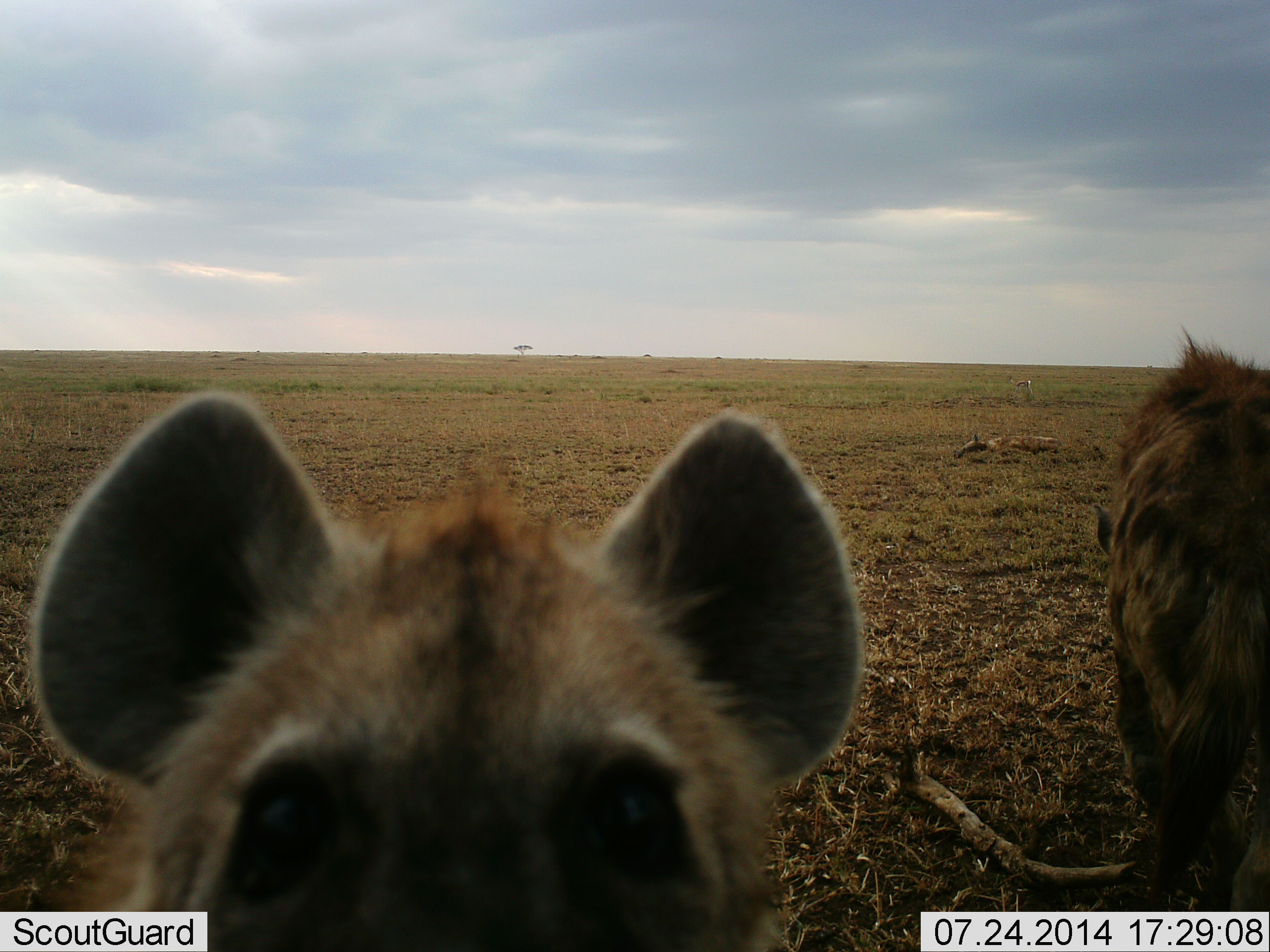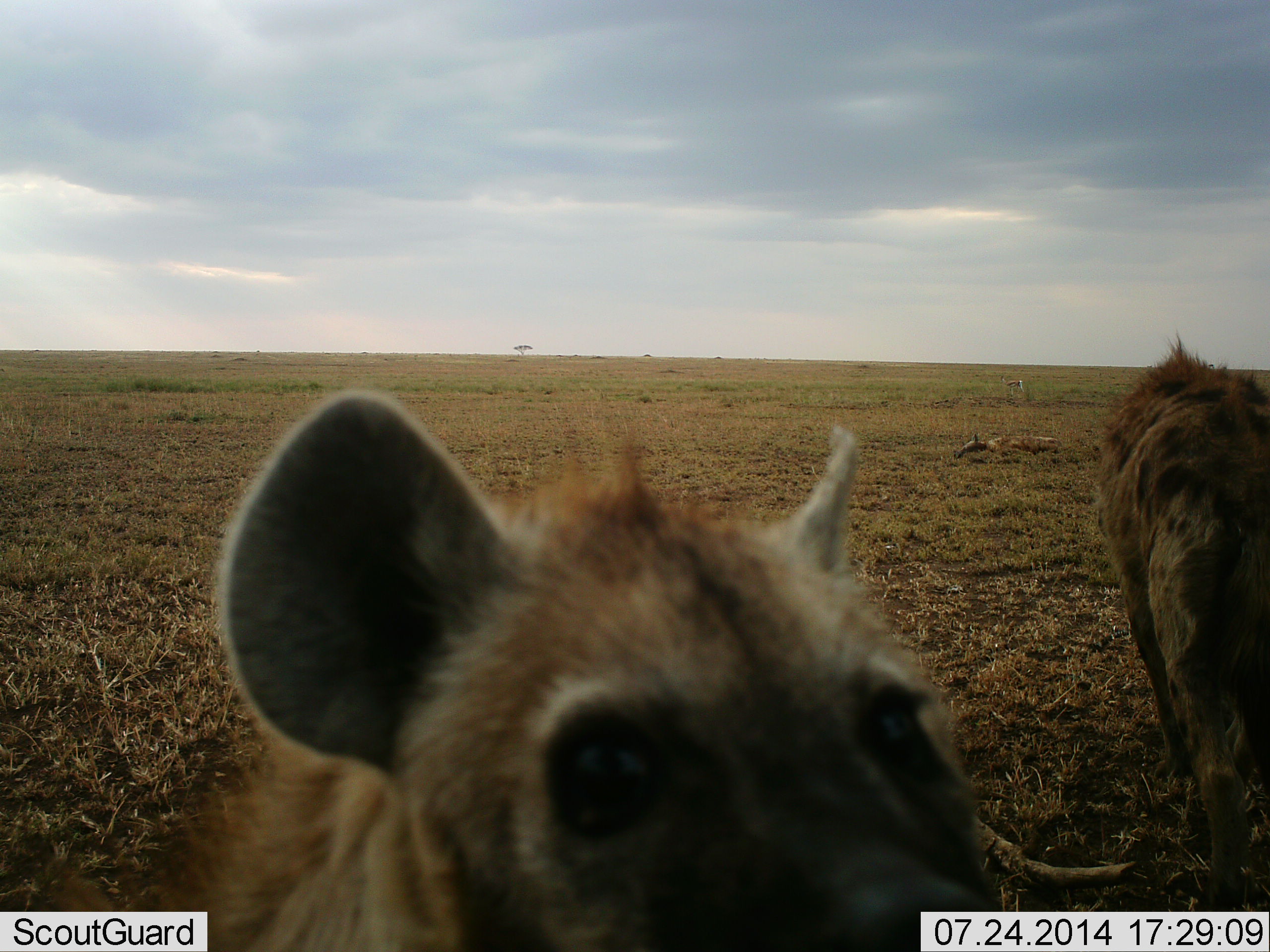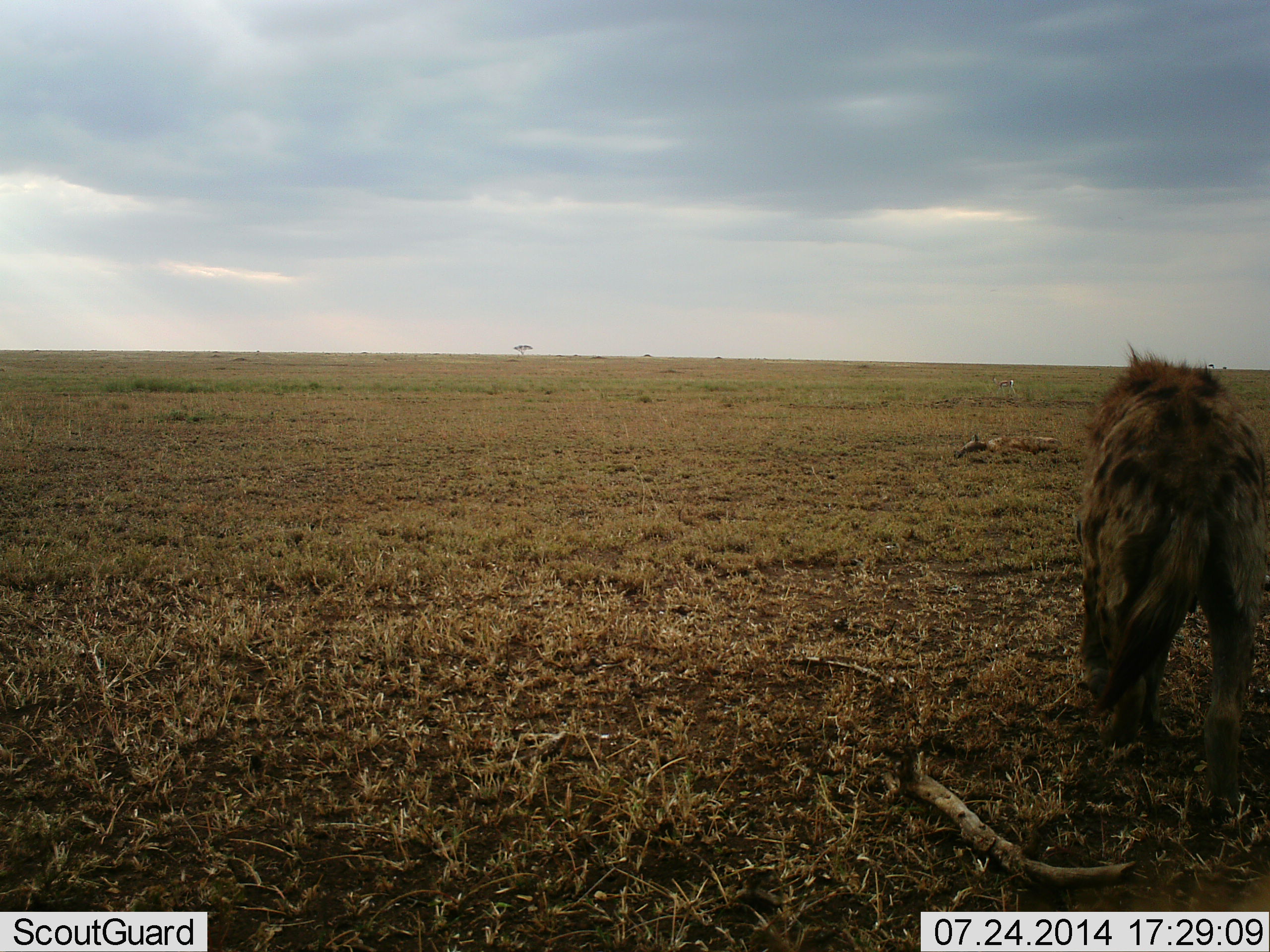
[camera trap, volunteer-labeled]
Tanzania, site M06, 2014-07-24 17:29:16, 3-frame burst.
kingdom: Animalia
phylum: Chordata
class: Mammalia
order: Carnivora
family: Hyaenidae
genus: Crocuta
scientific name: Crocuta crocuta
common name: spotted hyena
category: hyenaspotted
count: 2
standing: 58%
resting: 0%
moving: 42%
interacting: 33%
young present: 0%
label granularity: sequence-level